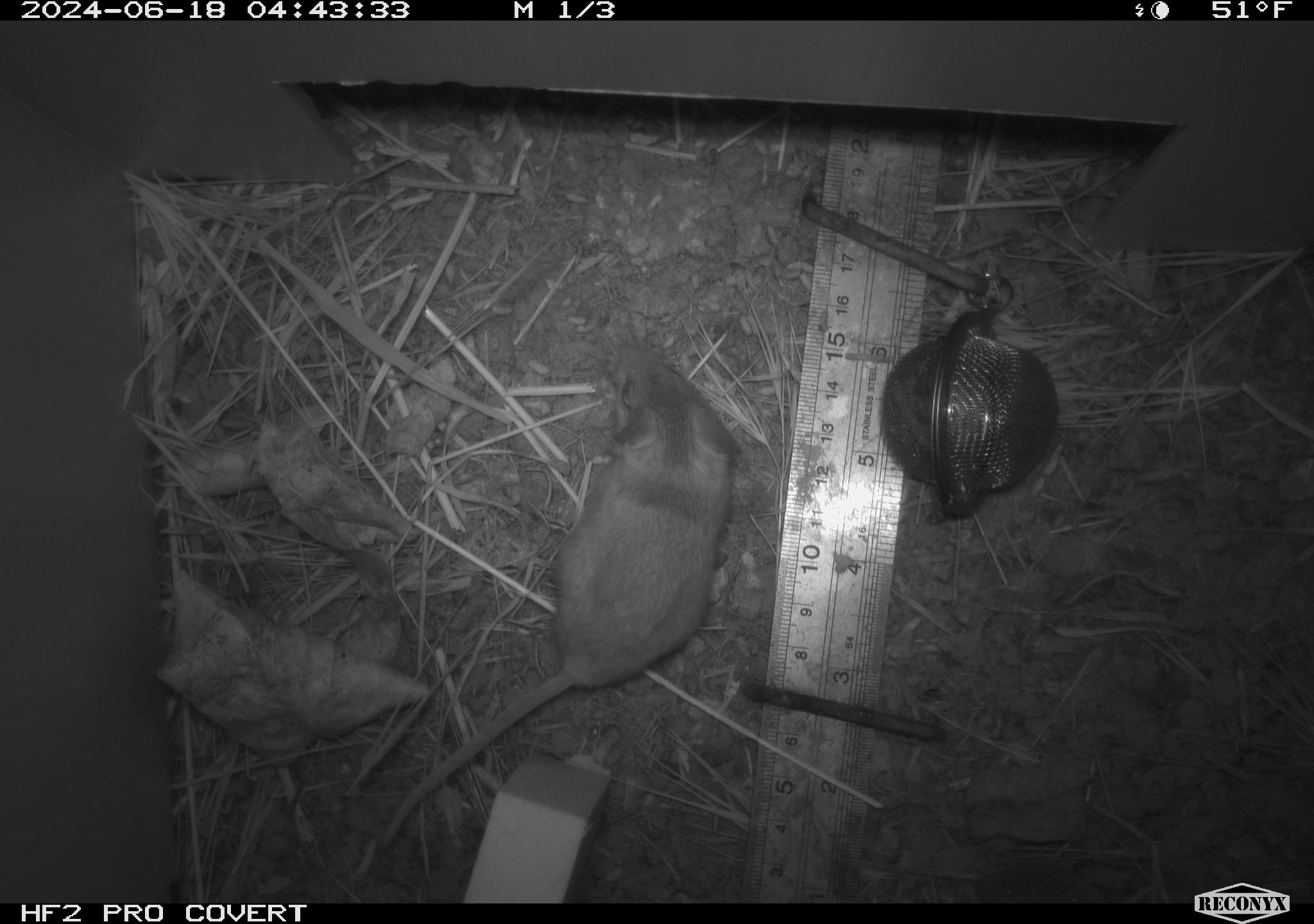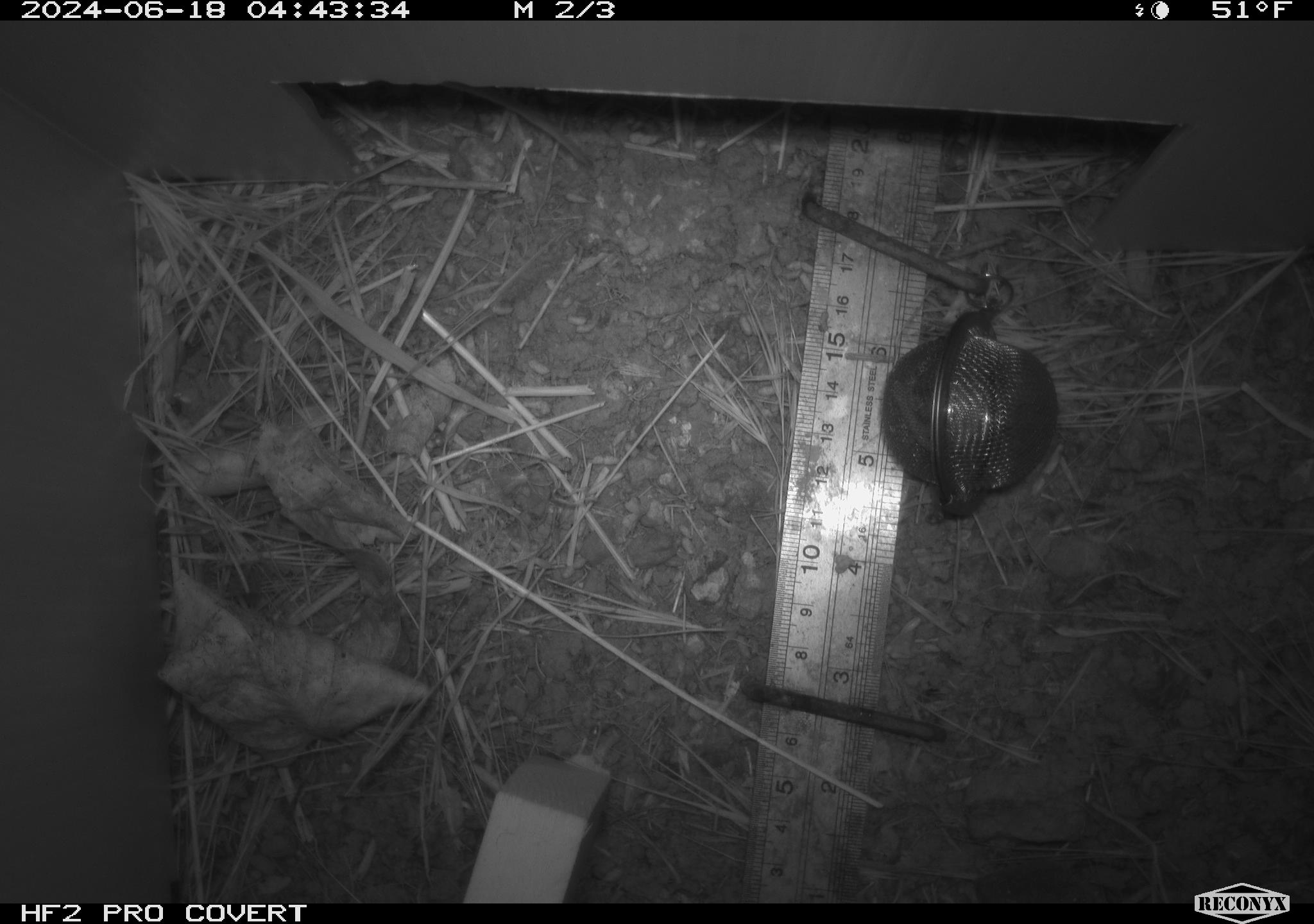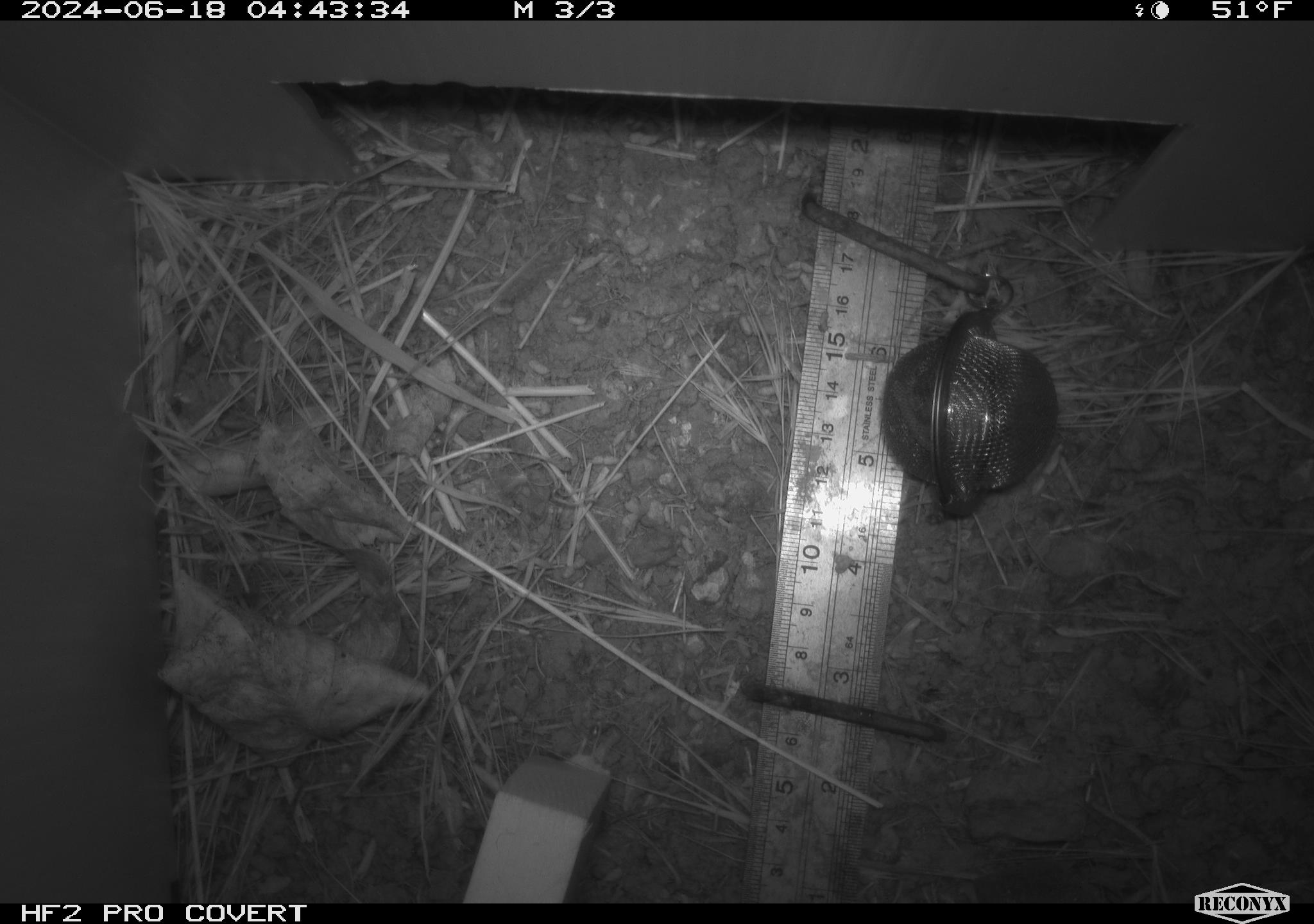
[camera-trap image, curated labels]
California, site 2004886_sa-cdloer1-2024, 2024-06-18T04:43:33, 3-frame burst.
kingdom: Animalia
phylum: Chordata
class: Mammalia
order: Rodentia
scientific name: Rodentia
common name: mouse species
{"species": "mouse species (Rodentia)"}